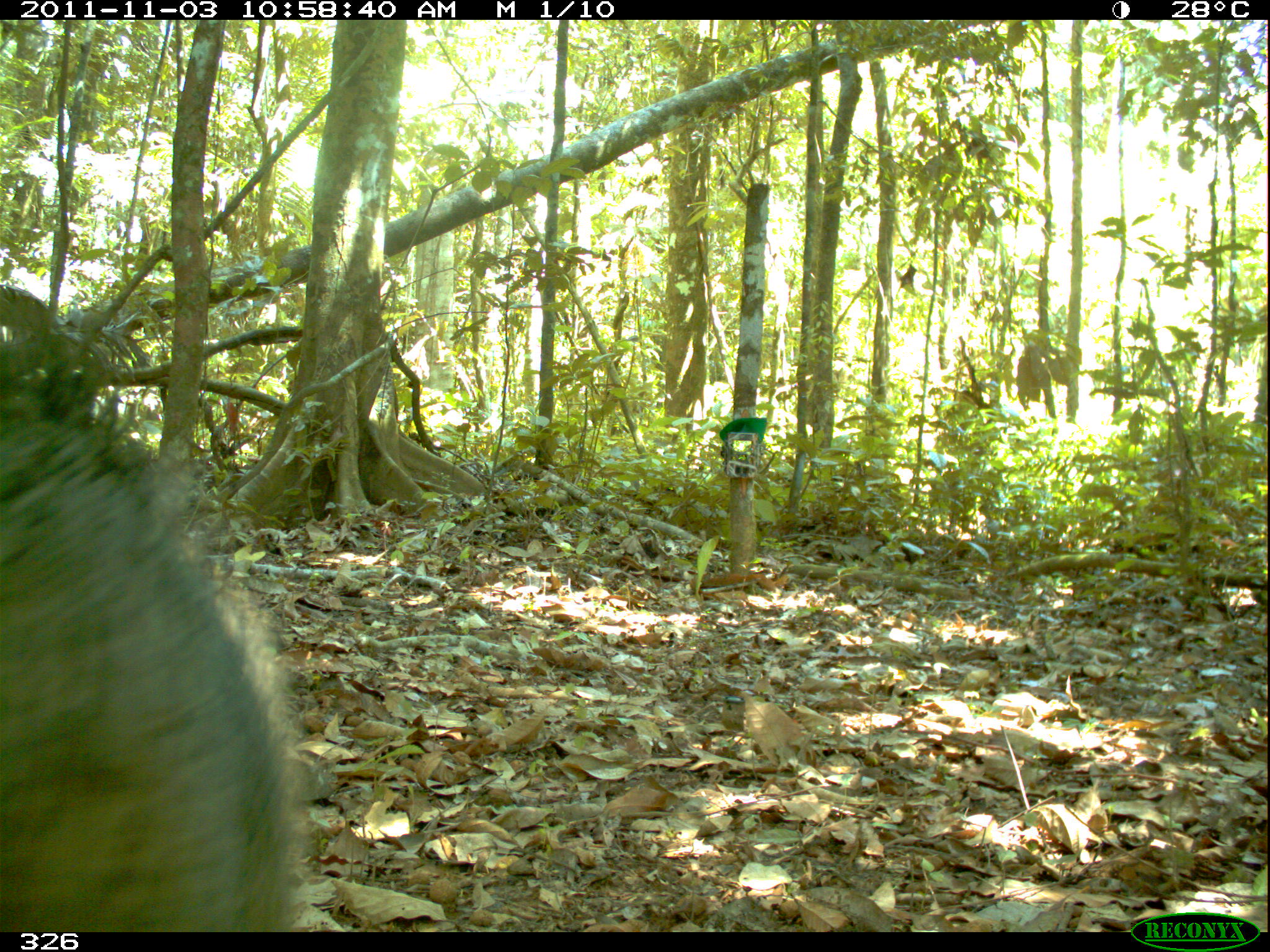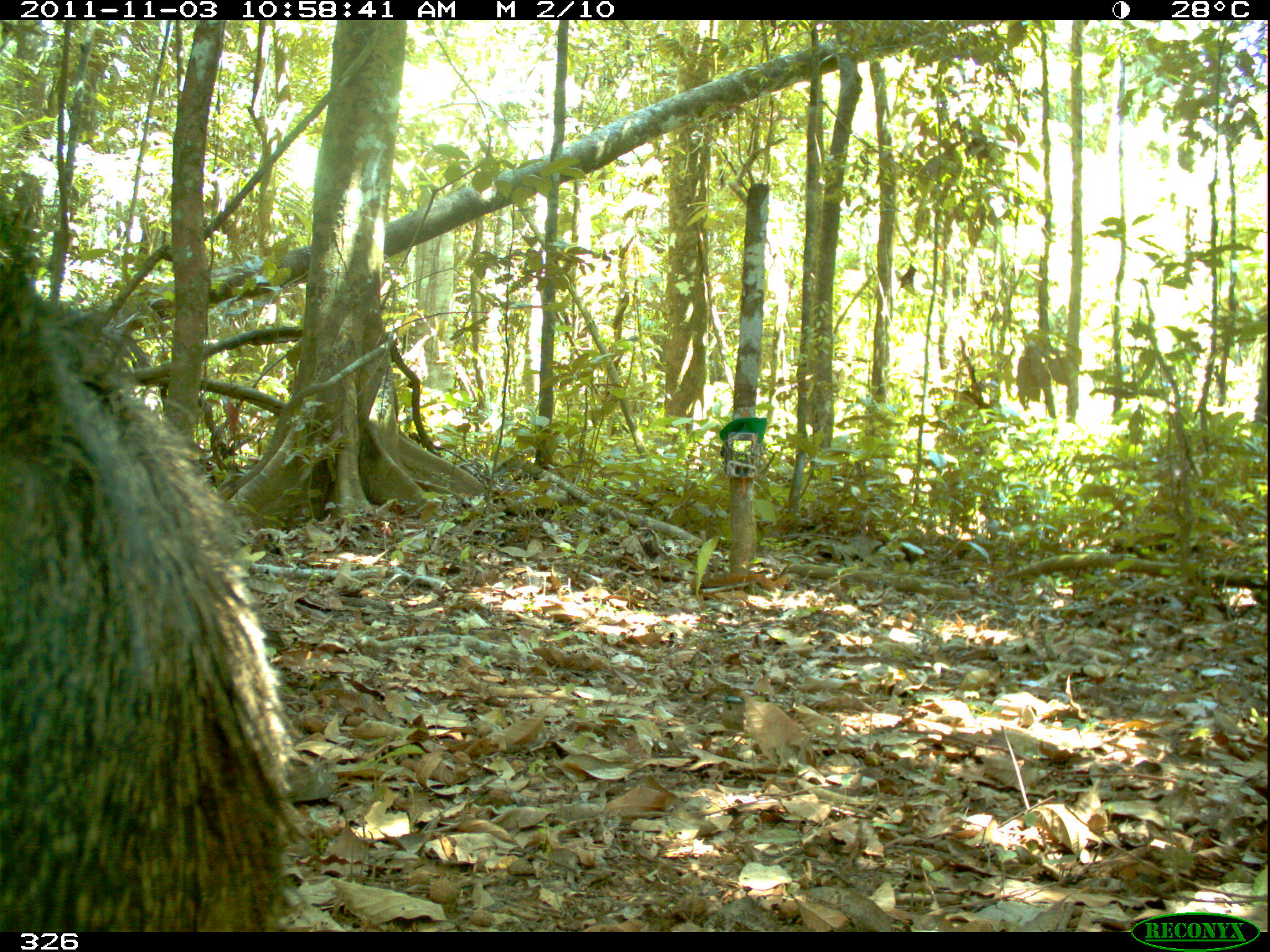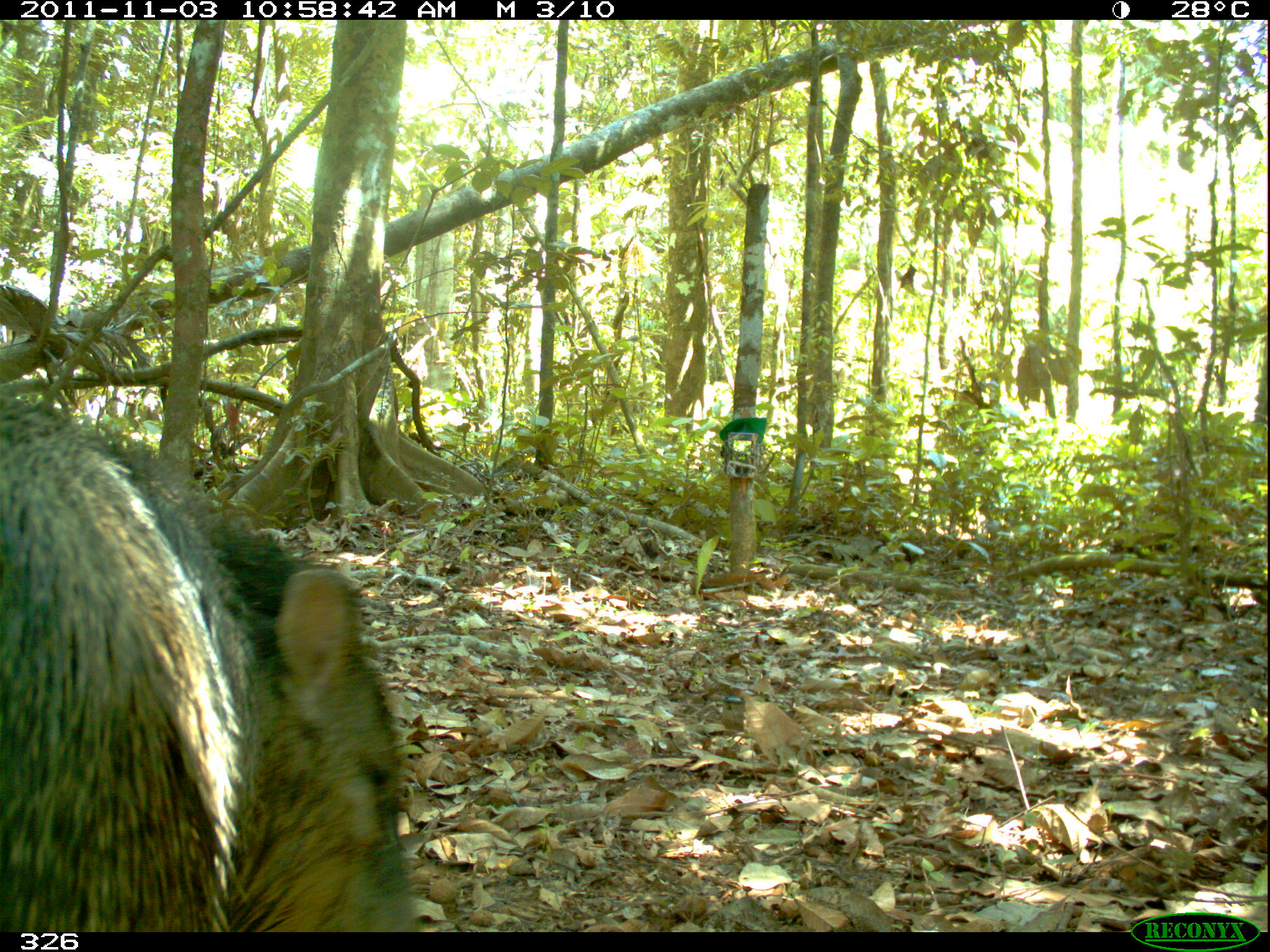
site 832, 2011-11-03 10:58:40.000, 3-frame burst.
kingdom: Animalia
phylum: Chordata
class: Mammalia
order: Artiodactyla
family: Tayassuidae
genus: Pecari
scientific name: Pecari tajacu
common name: collared peccary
Pecari tajacu (collared peccary).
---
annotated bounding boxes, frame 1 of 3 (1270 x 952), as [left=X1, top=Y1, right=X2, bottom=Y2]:
pecari tajacu: [left=0, top=361, right=315, bottom=932]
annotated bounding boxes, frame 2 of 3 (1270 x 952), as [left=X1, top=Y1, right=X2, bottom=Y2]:
pecari tajacu: [left=0, top=257, right=301, bottom=932]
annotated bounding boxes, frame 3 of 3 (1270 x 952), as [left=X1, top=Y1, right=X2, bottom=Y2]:
pecari tajacu: [left=0, top=394, right=416, bottom=932]